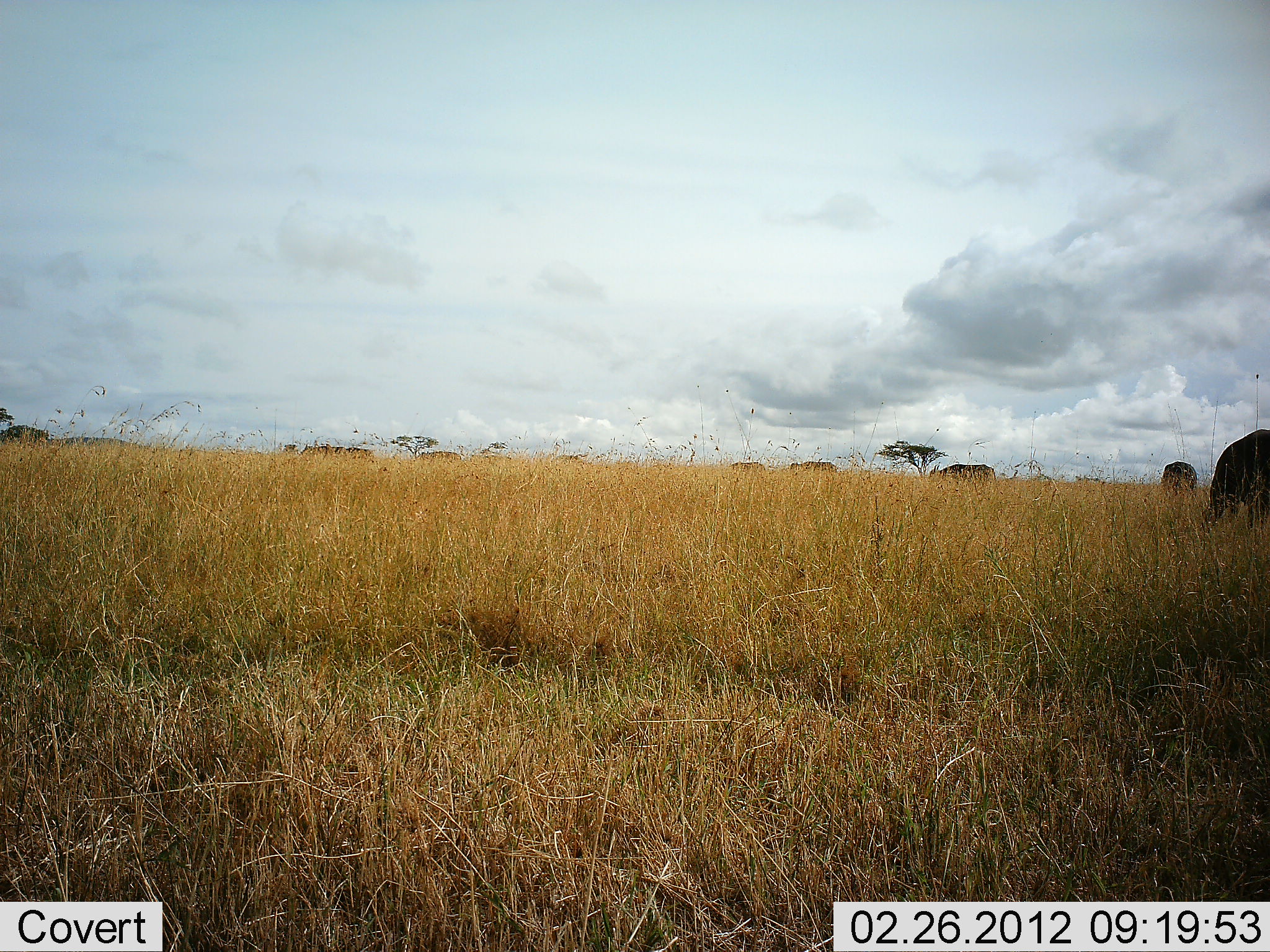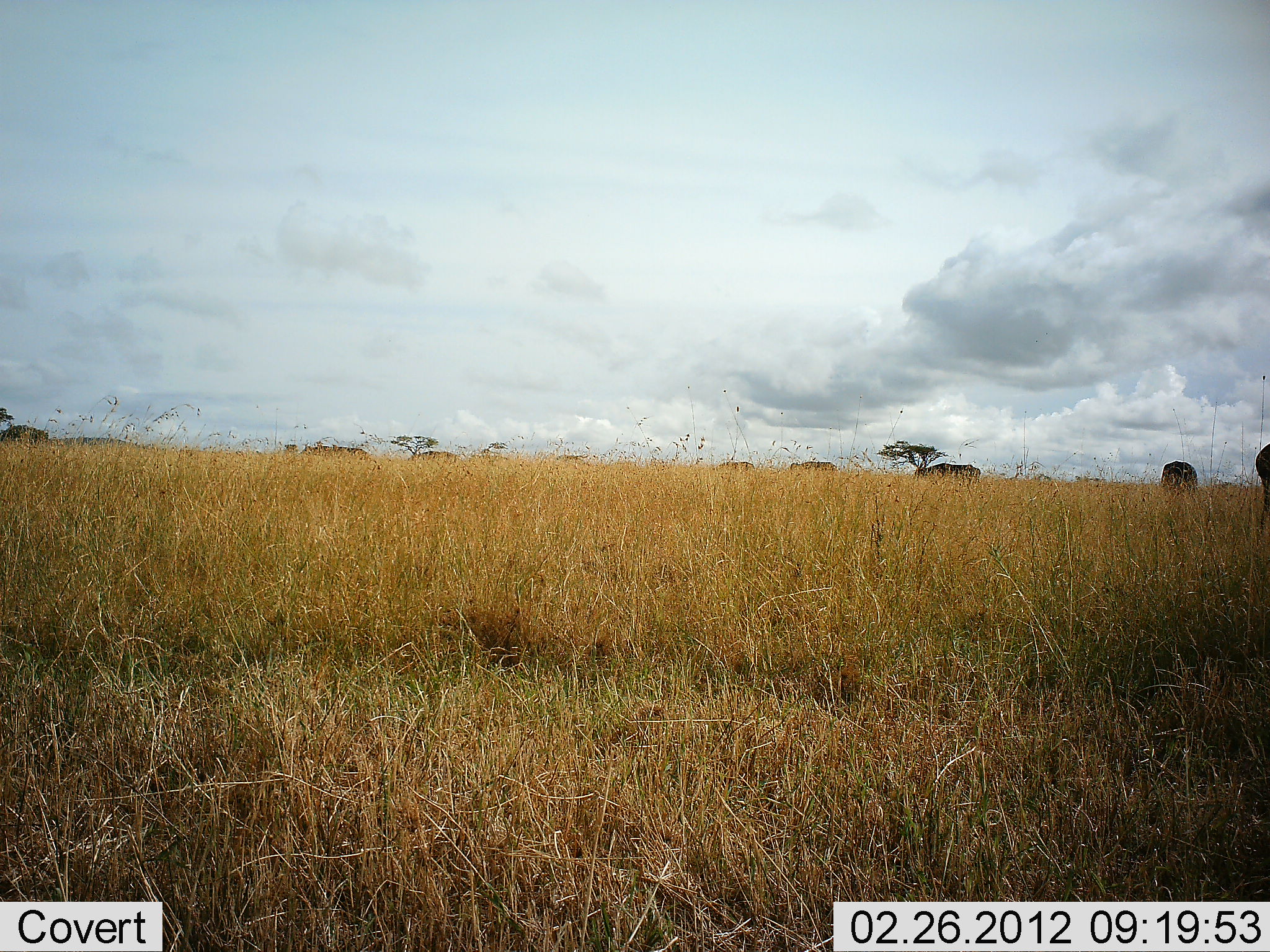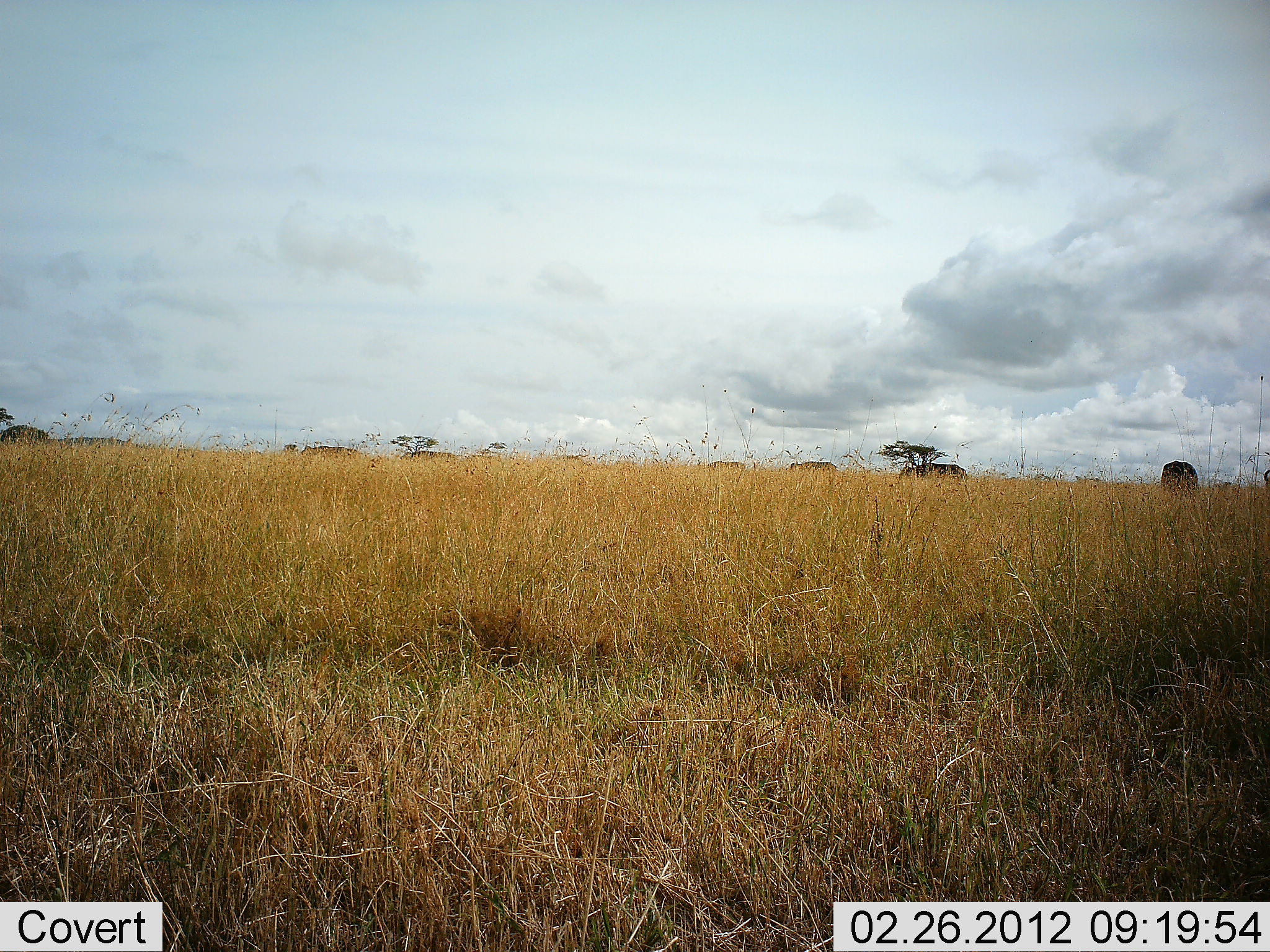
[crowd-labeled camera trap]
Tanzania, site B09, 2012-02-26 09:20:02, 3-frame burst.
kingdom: Animalia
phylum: Chordata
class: Mammalia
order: Artiodactyla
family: Bovidae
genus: Connochaetes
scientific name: Connochaetes taurinus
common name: blue wildebeest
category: wildebeest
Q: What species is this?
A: Wildebeest (blue wildebeest) (Connochaetes taurinus).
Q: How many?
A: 10.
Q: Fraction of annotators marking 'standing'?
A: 0%.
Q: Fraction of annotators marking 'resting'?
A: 0%.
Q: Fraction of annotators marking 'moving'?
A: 17%.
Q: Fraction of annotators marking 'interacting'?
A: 0%.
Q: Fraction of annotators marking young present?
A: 0%.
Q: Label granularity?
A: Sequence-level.